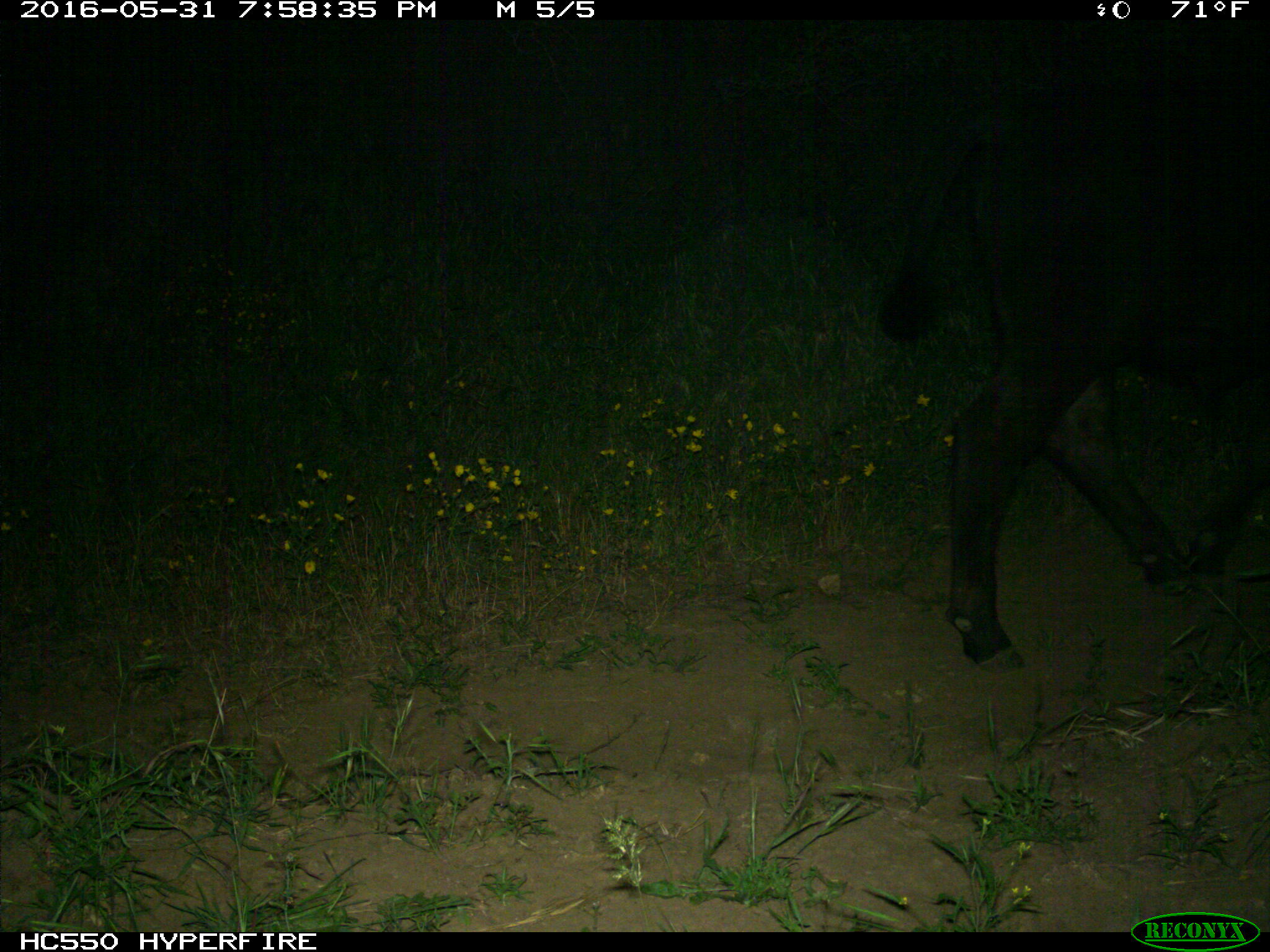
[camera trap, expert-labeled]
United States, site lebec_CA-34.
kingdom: Animalia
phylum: Chordata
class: Mammalia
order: Artiodactyla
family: Bovidae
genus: Bos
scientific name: Bos taurus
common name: domestic cow